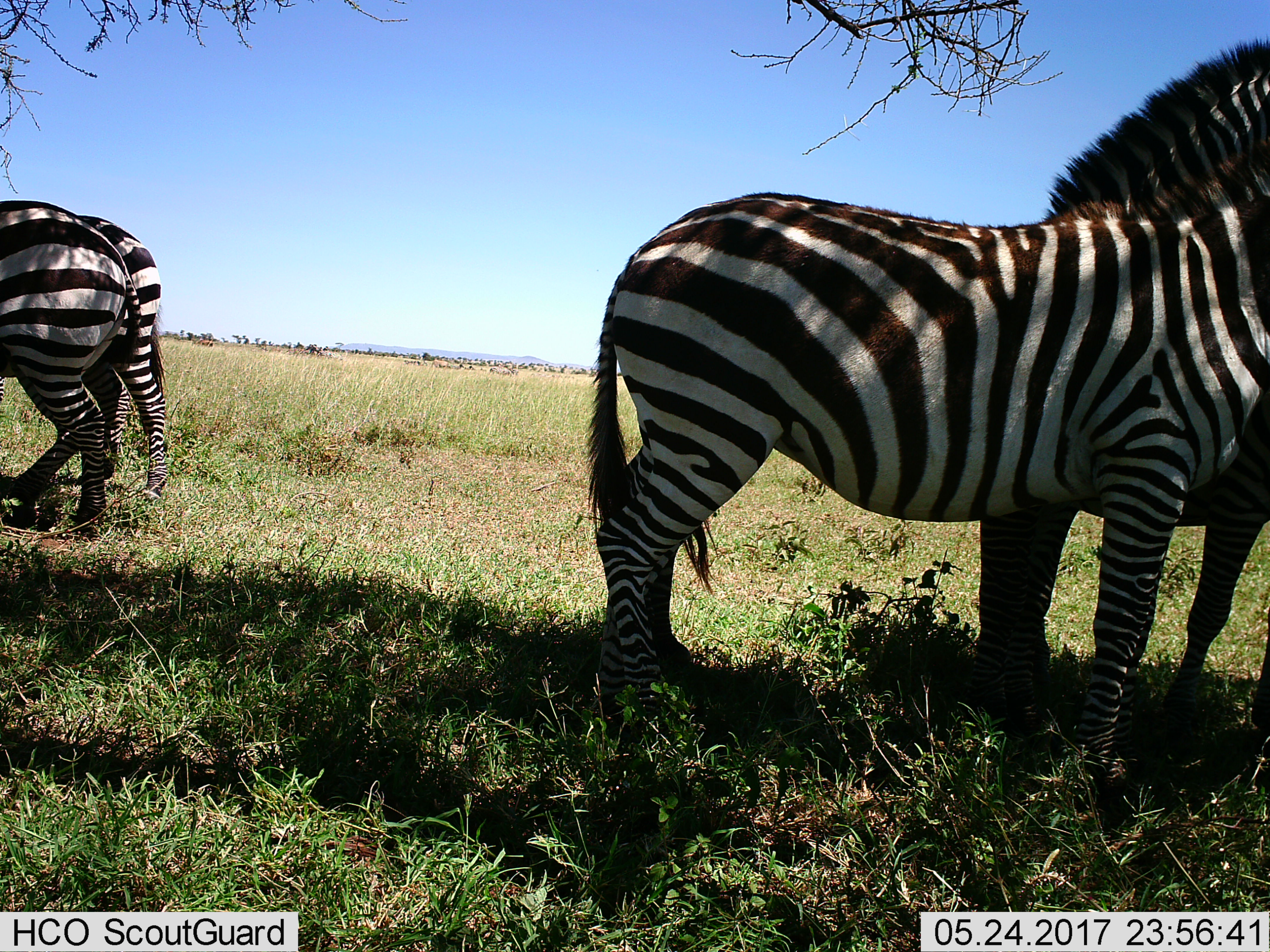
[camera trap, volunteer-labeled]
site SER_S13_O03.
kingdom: Animalia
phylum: Chordata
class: Mammalia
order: Perissodactyla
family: Equidae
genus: Equus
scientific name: Equus quagga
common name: plains zebra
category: zebraplains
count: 4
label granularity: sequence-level